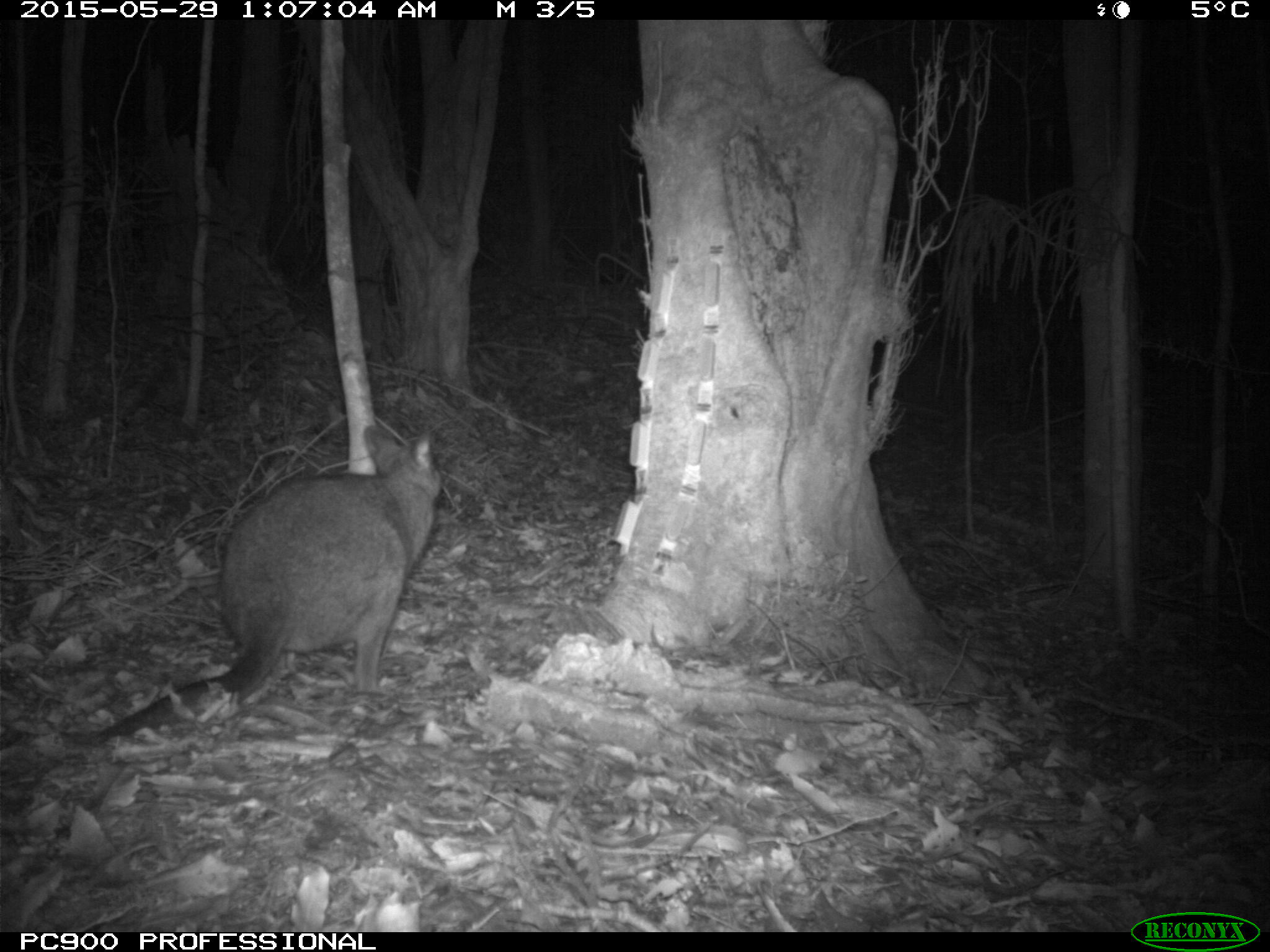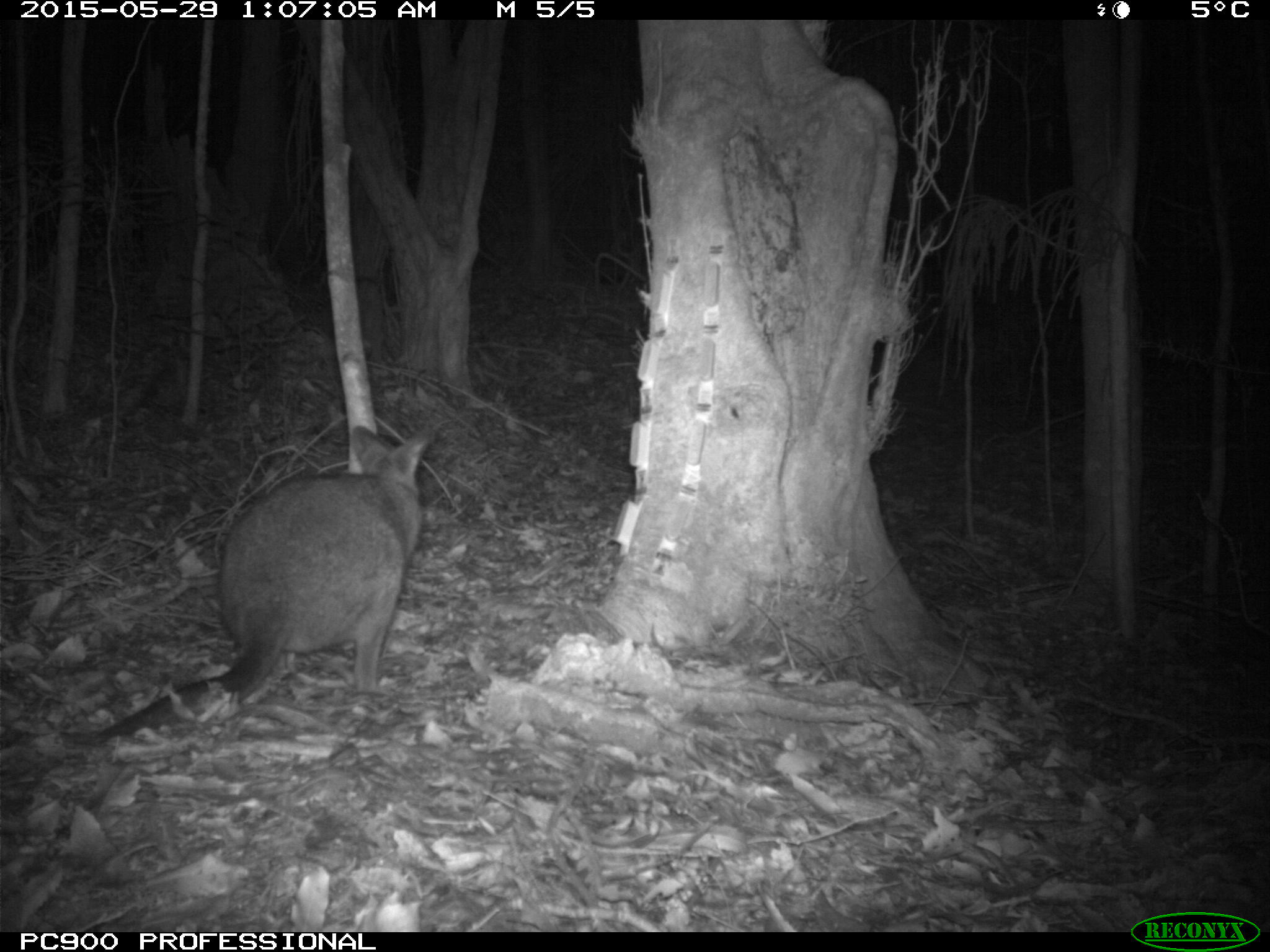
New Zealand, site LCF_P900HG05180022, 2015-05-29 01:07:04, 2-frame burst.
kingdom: Animalia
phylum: Chordata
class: Mammalia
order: Diprotodontia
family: Macropodidae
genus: Notamacropus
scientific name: Notamacropus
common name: wallaby